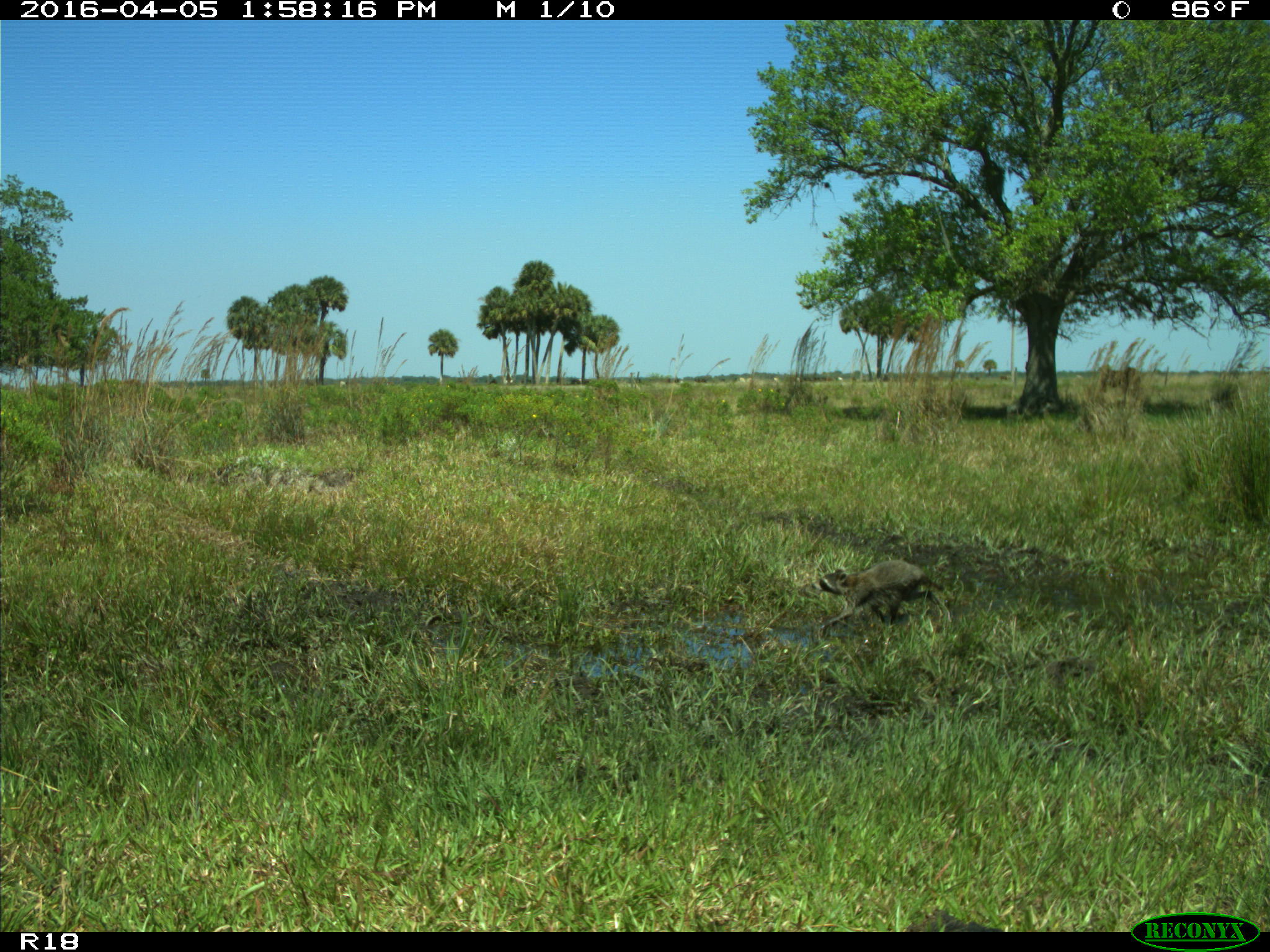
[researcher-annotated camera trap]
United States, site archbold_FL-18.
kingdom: Animalia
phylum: Chordata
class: Mammalia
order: Carnivora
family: Procyonidae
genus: Procyon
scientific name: Procyon lotor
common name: common raccoon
Procyon lotor (common raccoon).